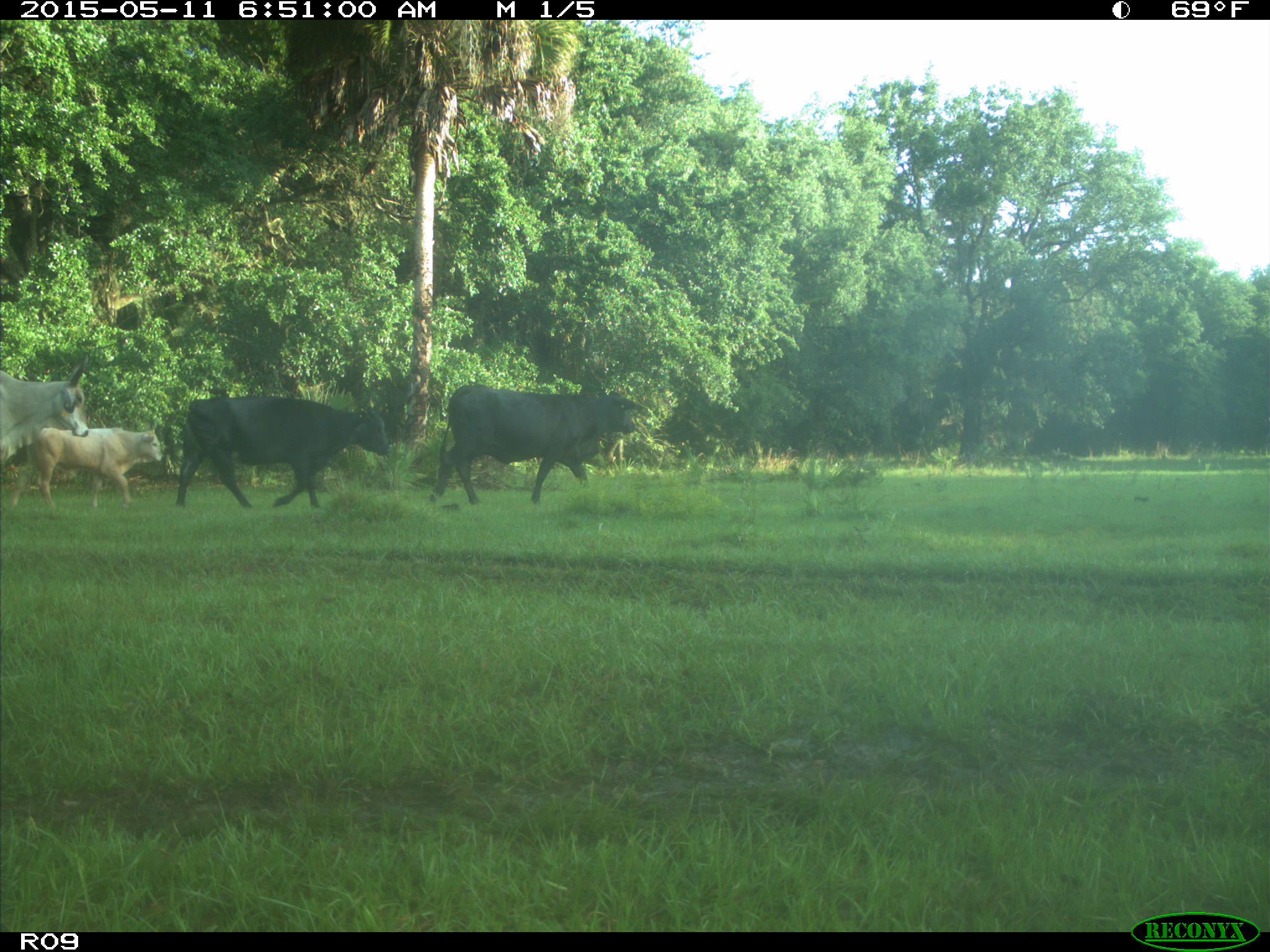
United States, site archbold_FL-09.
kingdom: Animalia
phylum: Chordata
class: Mammalia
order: Artiodactyla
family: Bovidae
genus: Bos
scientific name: Bos taurus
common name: domestic cow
Bos taurus (domestic cow).